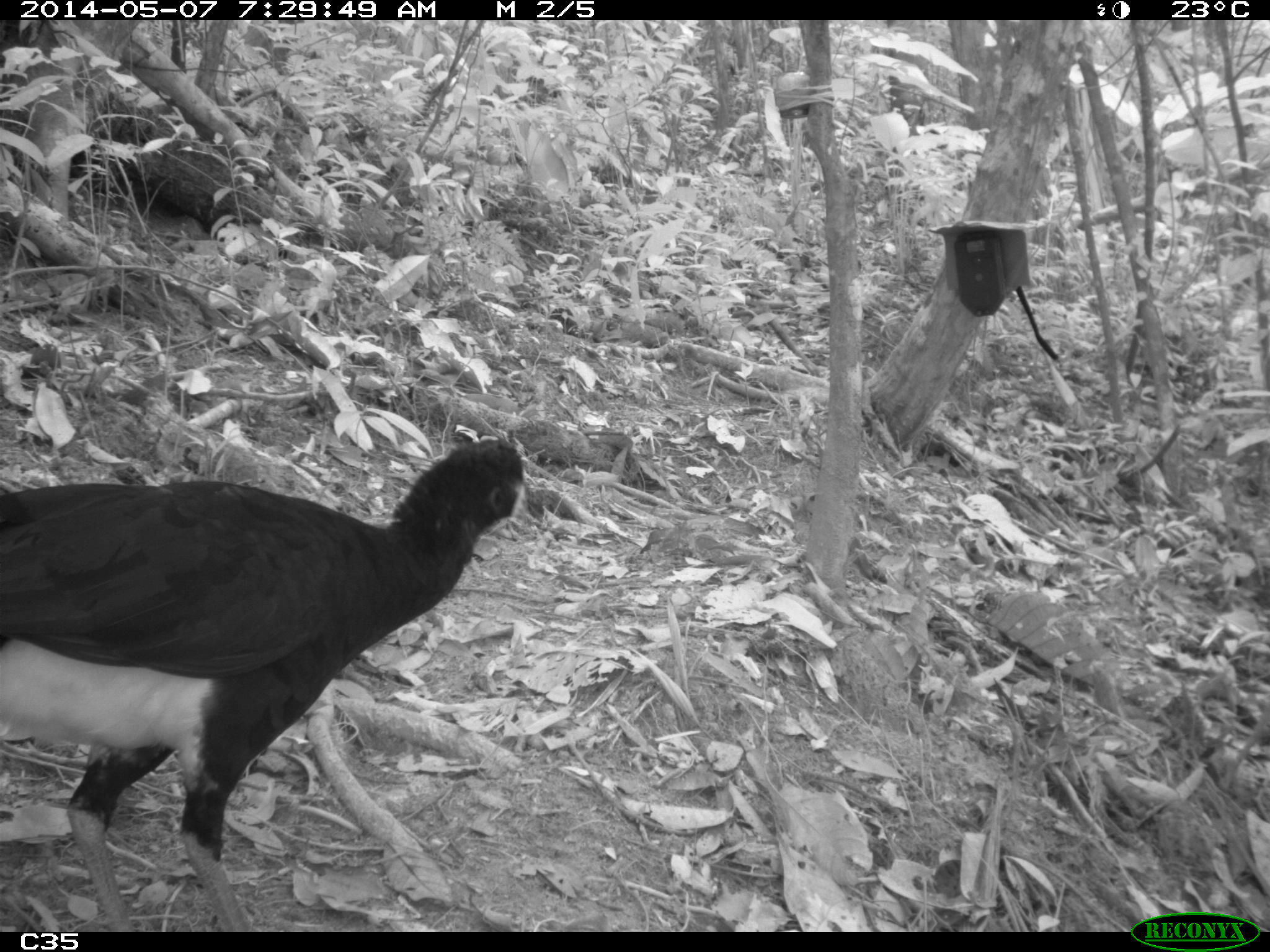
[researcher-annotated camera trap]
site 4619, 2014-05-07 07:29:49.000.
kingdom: Animalia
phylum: Chordata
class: Aves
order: Galliformes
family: Cracidae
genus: Crax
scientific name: Crax alector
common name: black curassow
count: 2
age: adult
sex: female